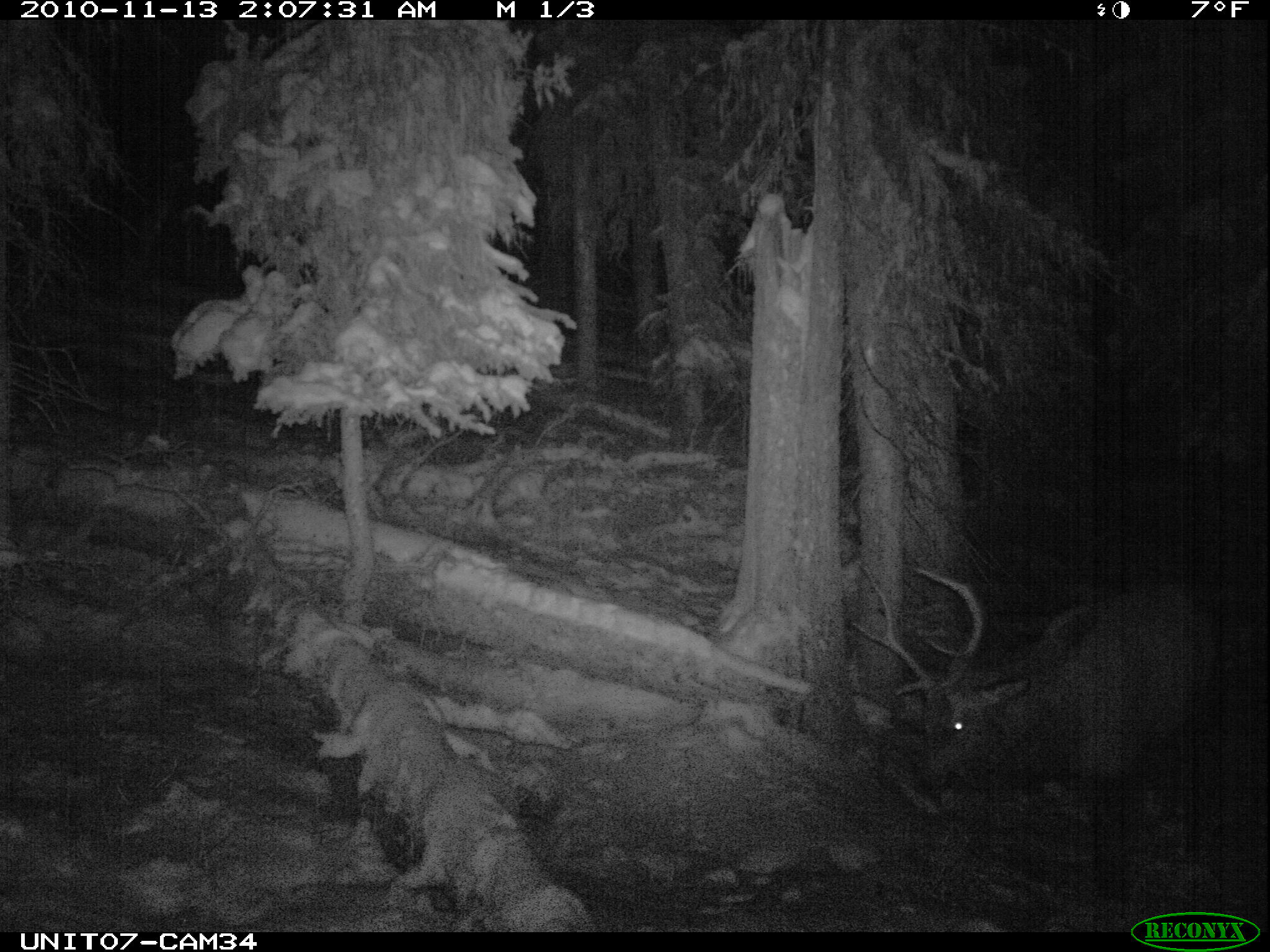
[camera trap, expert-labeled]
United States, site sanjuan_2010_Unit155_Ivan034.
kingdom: Animalia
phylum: Chordata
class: Mammalia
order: Artiodactyla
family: Cervidae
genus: Cervus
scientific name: Cervus elaphus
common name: red deer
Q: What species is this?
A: Cervus elaphus (red deer).